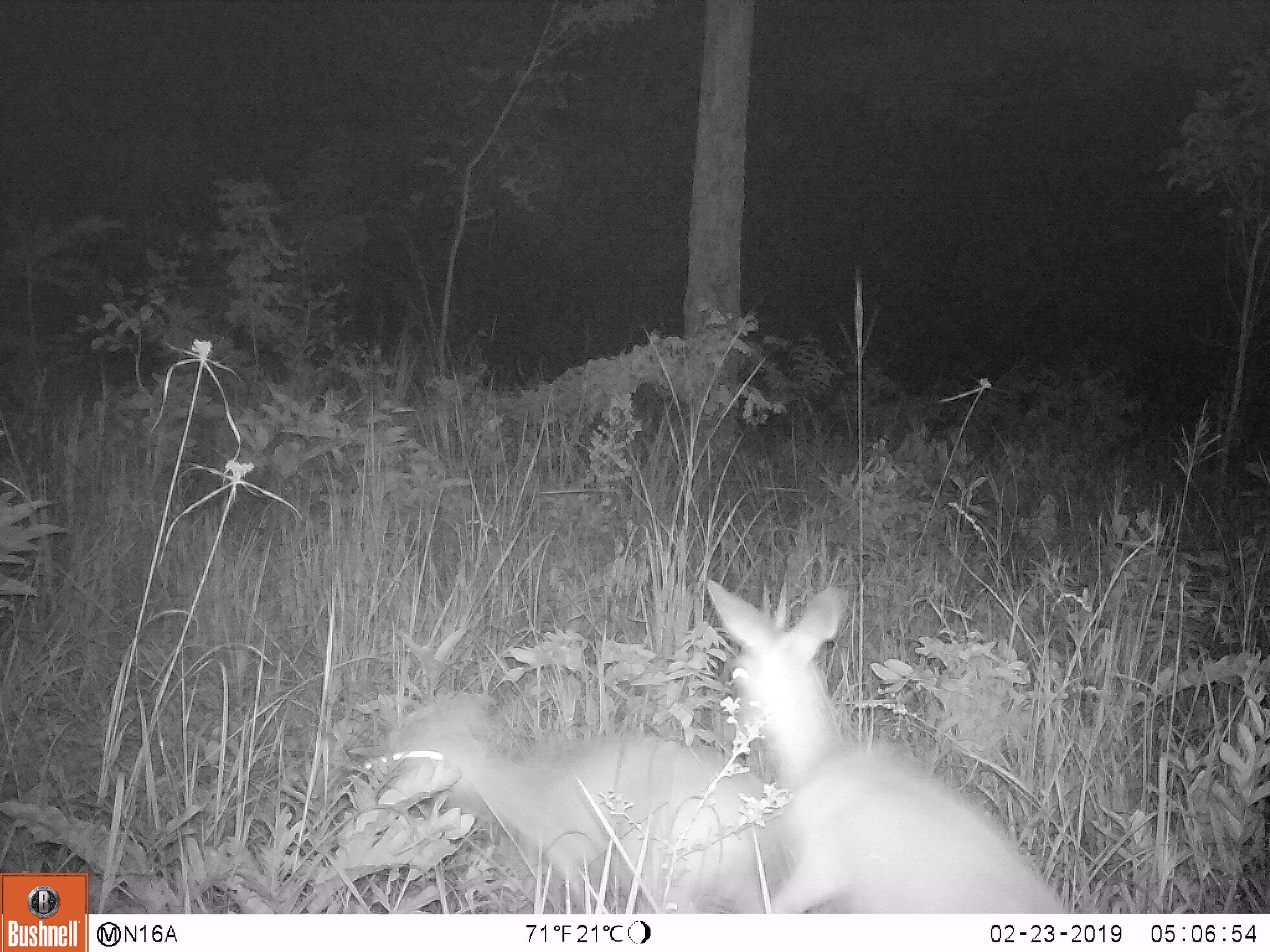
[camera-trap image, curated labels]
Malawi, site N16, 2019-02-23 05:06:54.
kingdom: Animalia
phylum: Chordata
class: Mammalia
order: Artiodactyla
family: Bovidae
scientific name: Antilopinae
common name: small antelope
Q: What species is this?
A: Small antelope (Antilopinae).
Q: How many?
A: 2.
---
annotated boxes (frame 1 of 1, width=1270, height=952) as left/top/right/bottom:
small antelope: 688/570/1074/912; 355/681/776/909